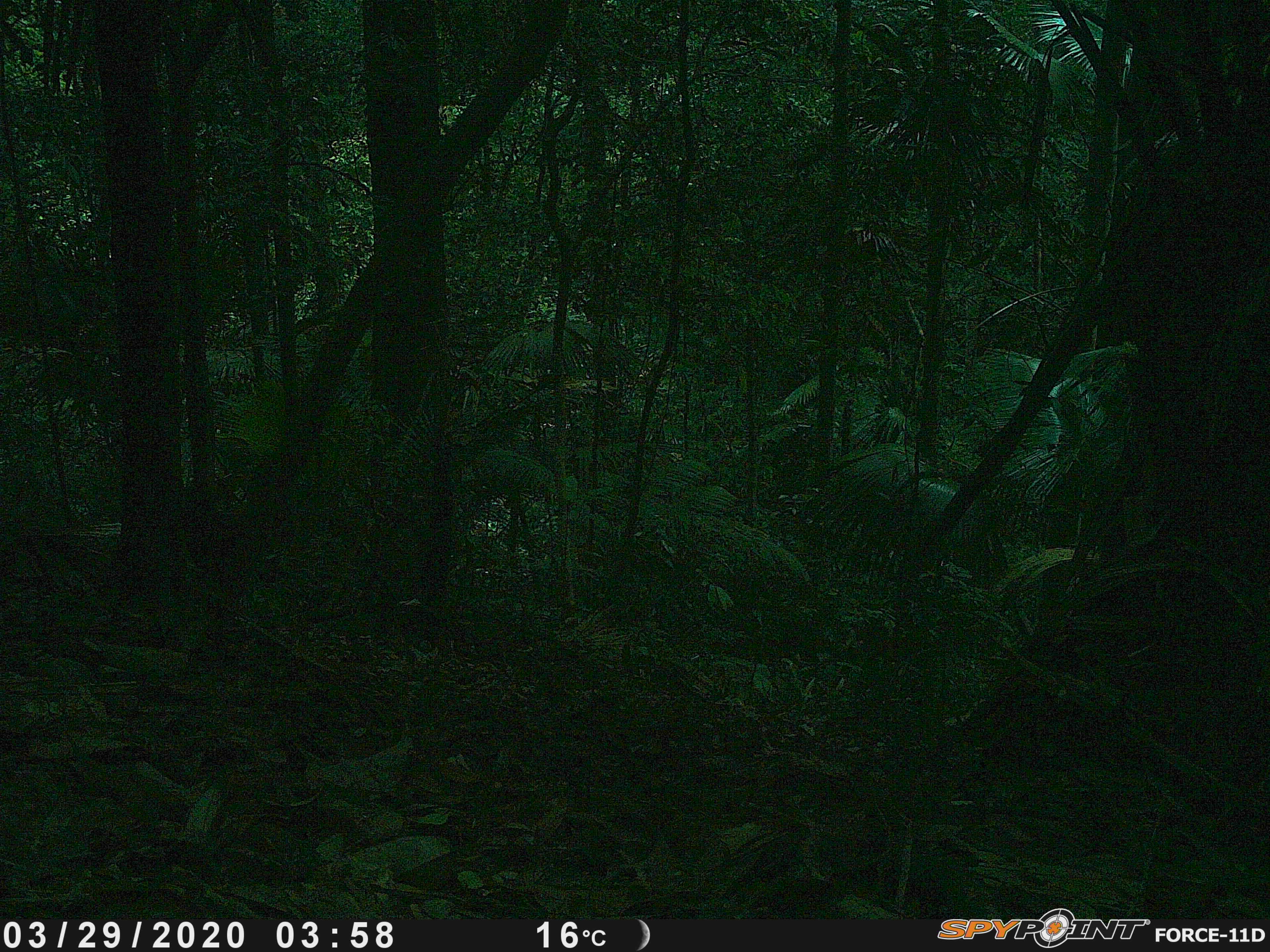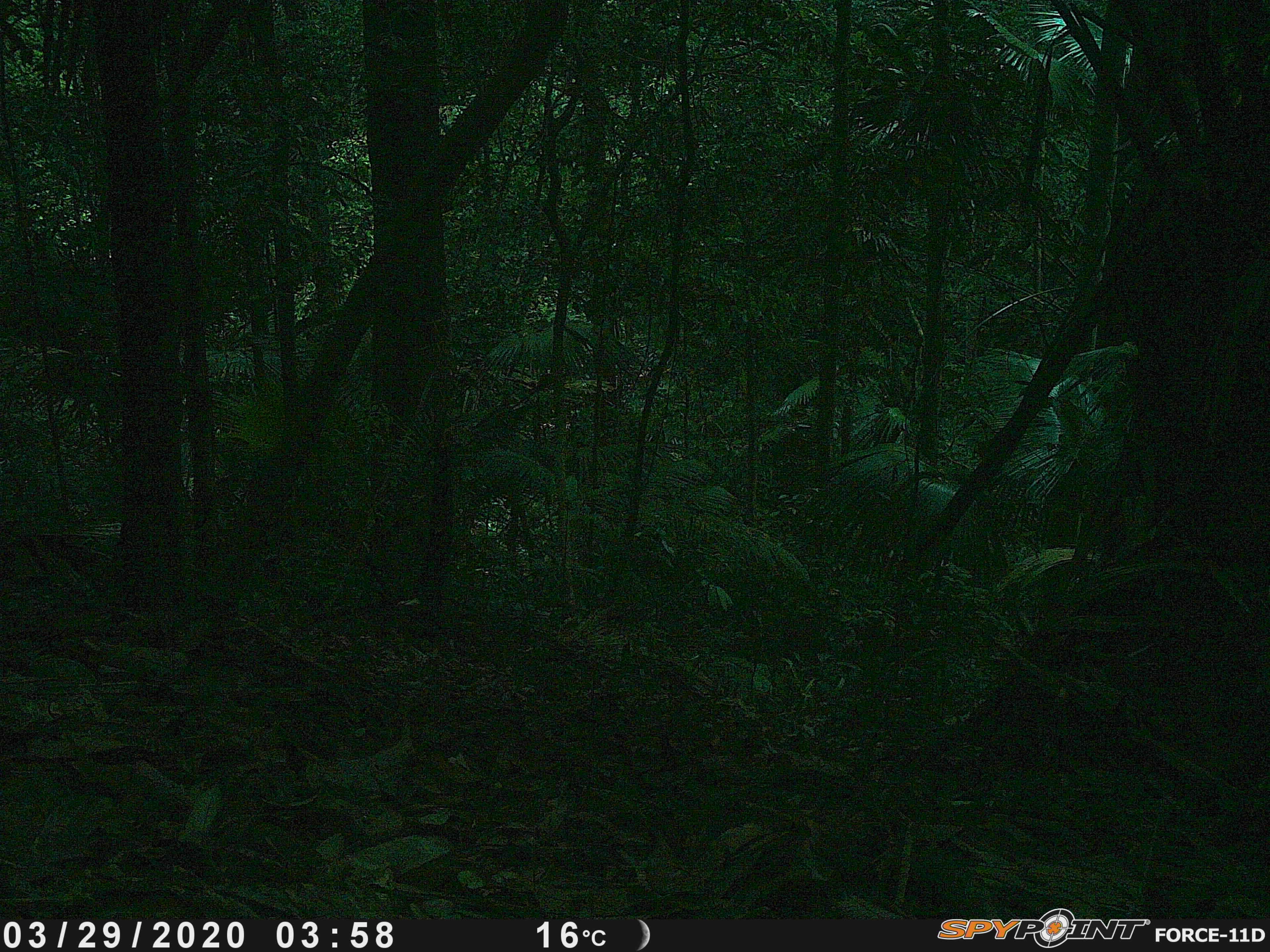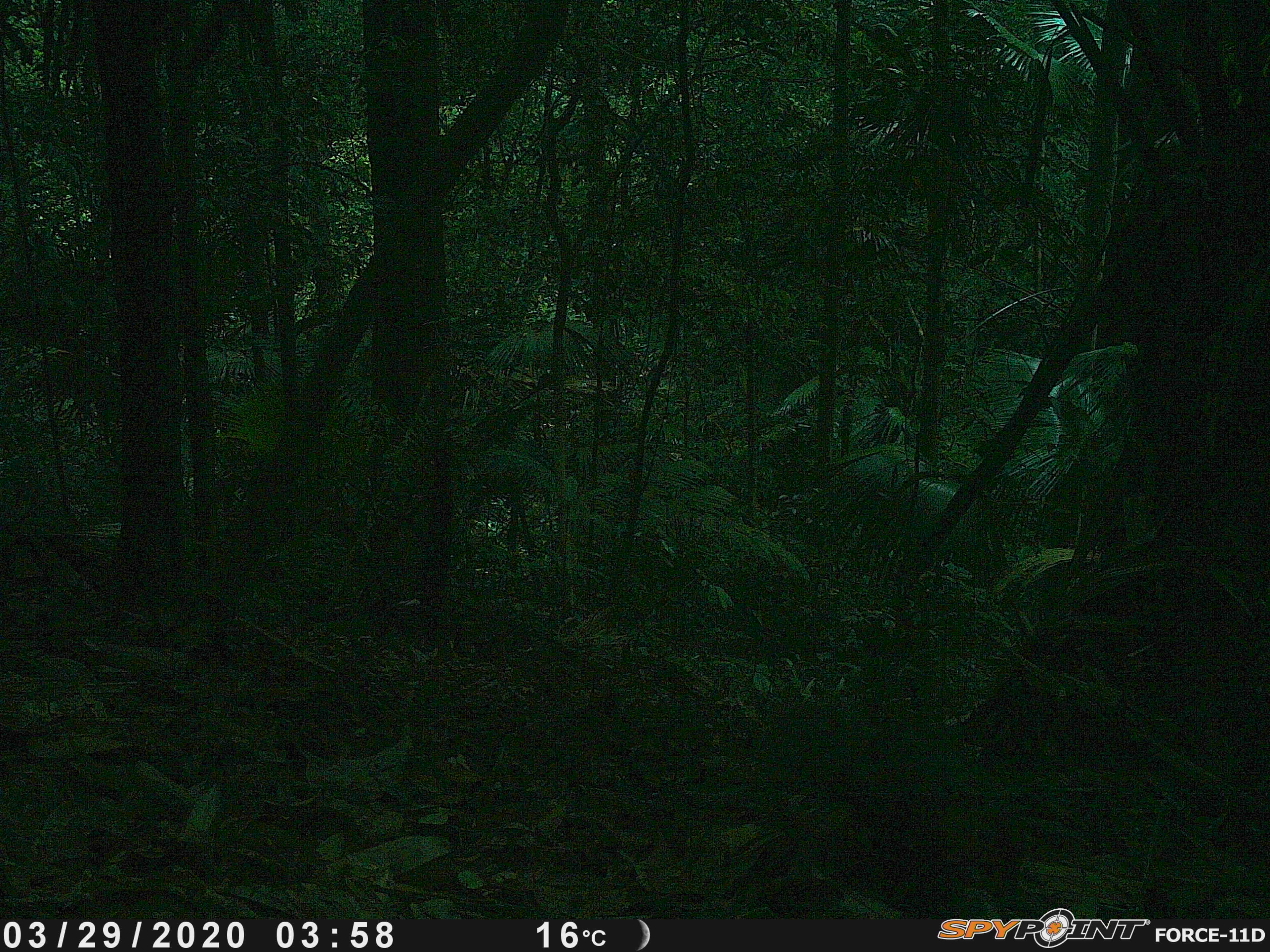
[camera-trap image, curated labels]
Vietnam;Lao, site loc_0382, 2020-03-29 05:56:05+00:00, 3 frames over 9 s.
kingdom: Animalia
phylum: Chordata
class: Aves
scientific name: Aves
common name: bird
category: unidentified bird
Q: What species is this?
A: Unidentified bird (bird) (Aves).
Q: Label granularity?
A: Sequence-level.